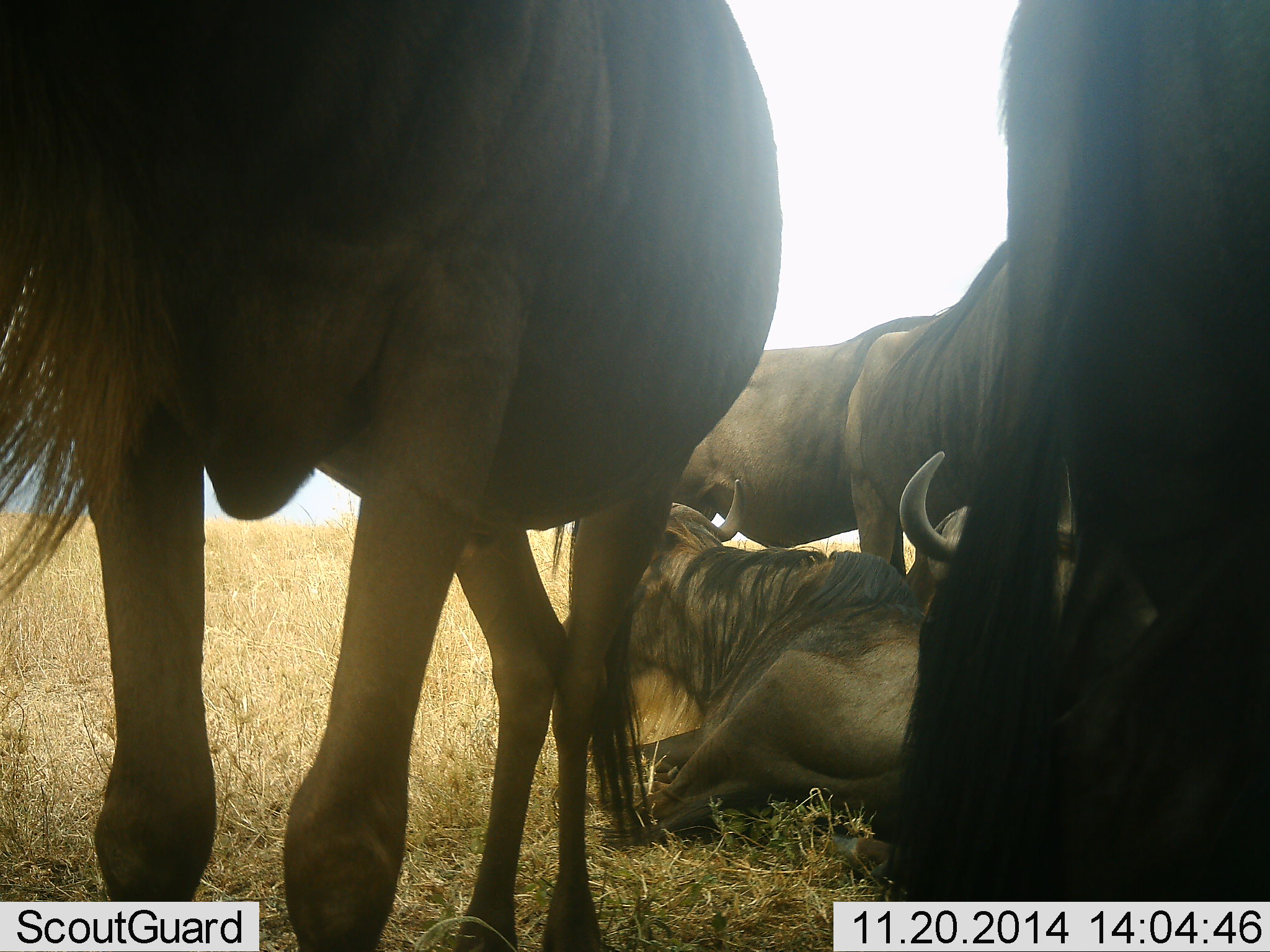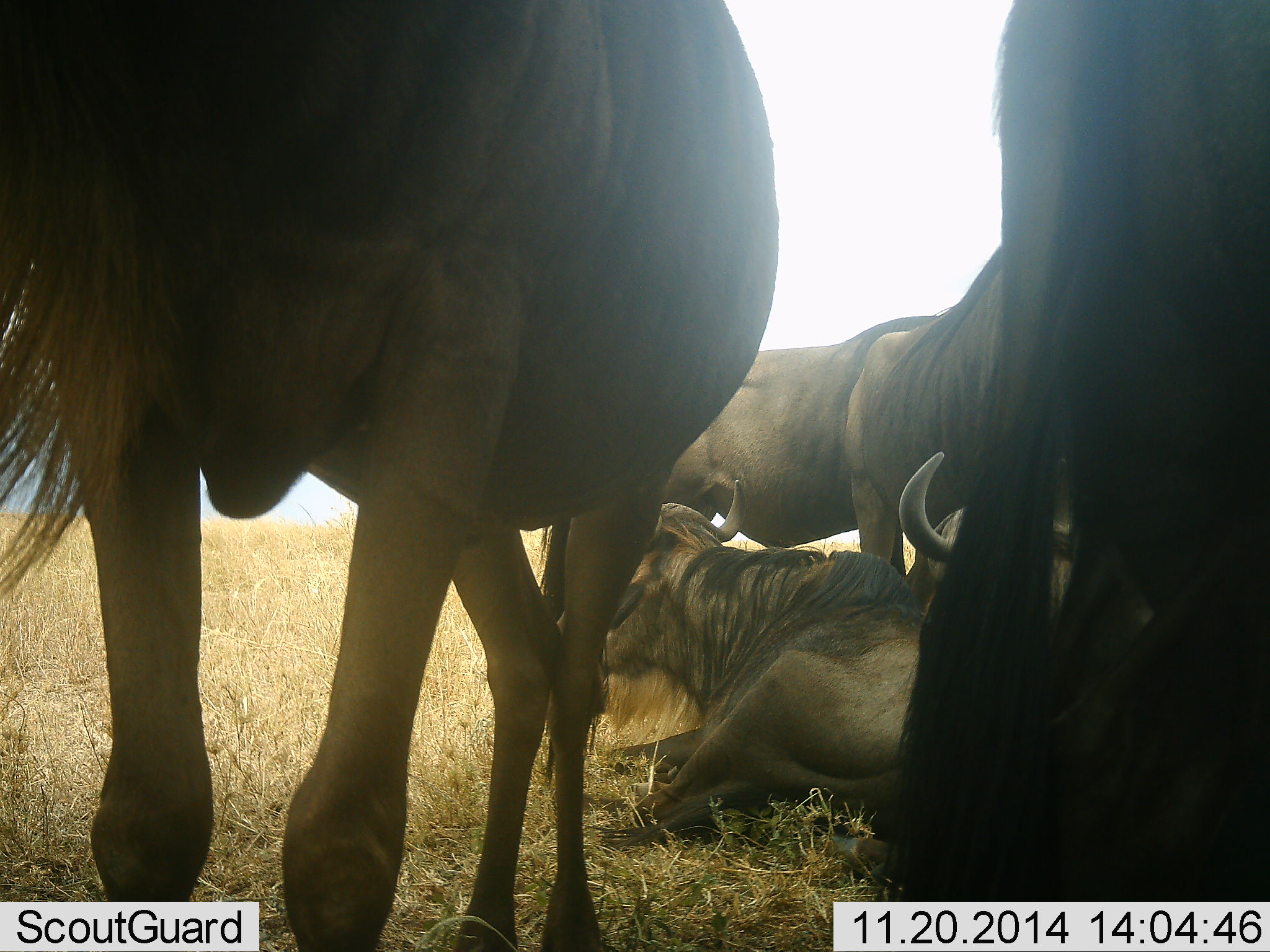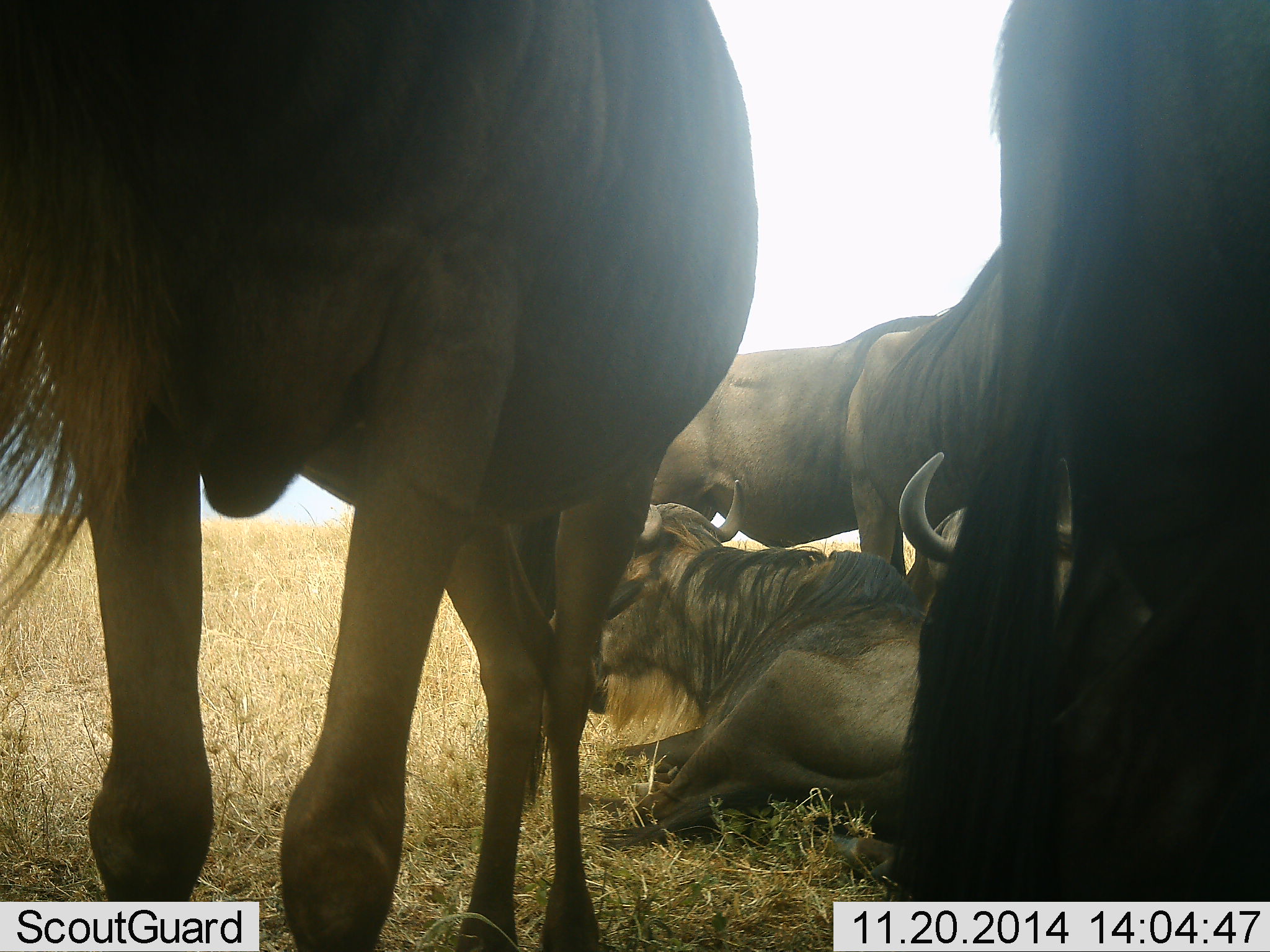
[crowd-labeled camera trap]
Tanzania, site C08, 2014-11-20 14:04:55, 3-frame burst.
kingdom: Animalia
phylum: Chordata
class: Mammalia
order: Artiodactyla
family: Bovidae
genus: Connochaetes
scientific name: Connochaetes taurinus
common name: blue wildebeest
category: wildebeest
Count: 5.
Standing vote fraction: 90%.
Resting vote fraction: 90%.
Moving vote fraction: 0%.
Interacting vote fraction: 10%.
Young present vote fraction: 0%.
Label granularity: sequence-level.